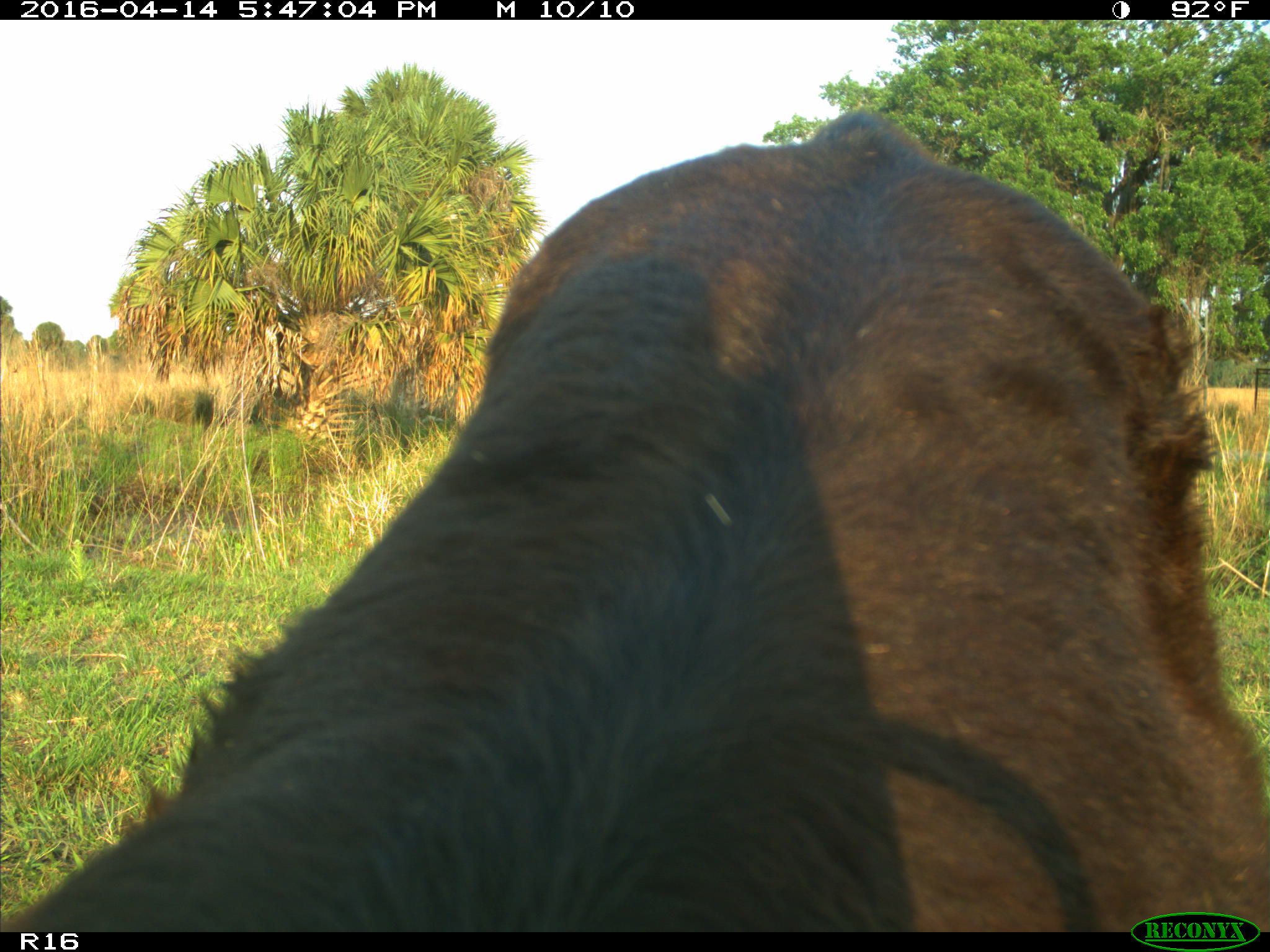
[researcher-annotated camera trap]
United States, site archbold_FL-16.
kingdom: Animalia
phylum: Chordata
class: Mammalia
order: Artiodactyla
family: Bovidae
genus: Bos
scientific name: Bos taurus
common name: domestic cow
Bos taurus (domestic cow).